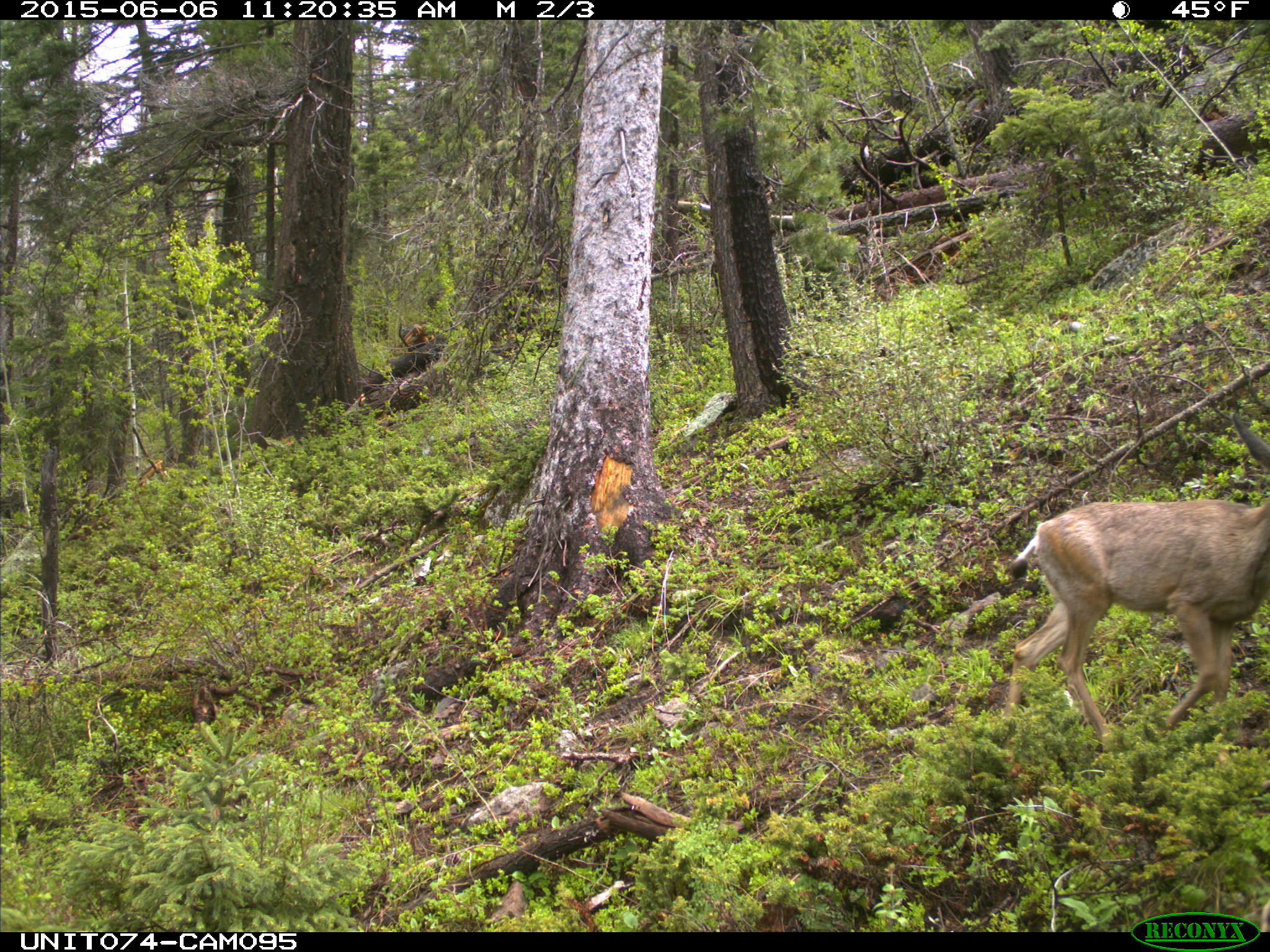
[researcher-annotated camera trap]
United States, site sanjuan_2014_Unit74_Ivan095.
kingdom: Animalia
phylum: Chordata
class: Mammalia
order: Artiodactyla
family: Cervidae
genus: Odocoileus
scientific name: Odocoileus hemionus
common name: mule deer